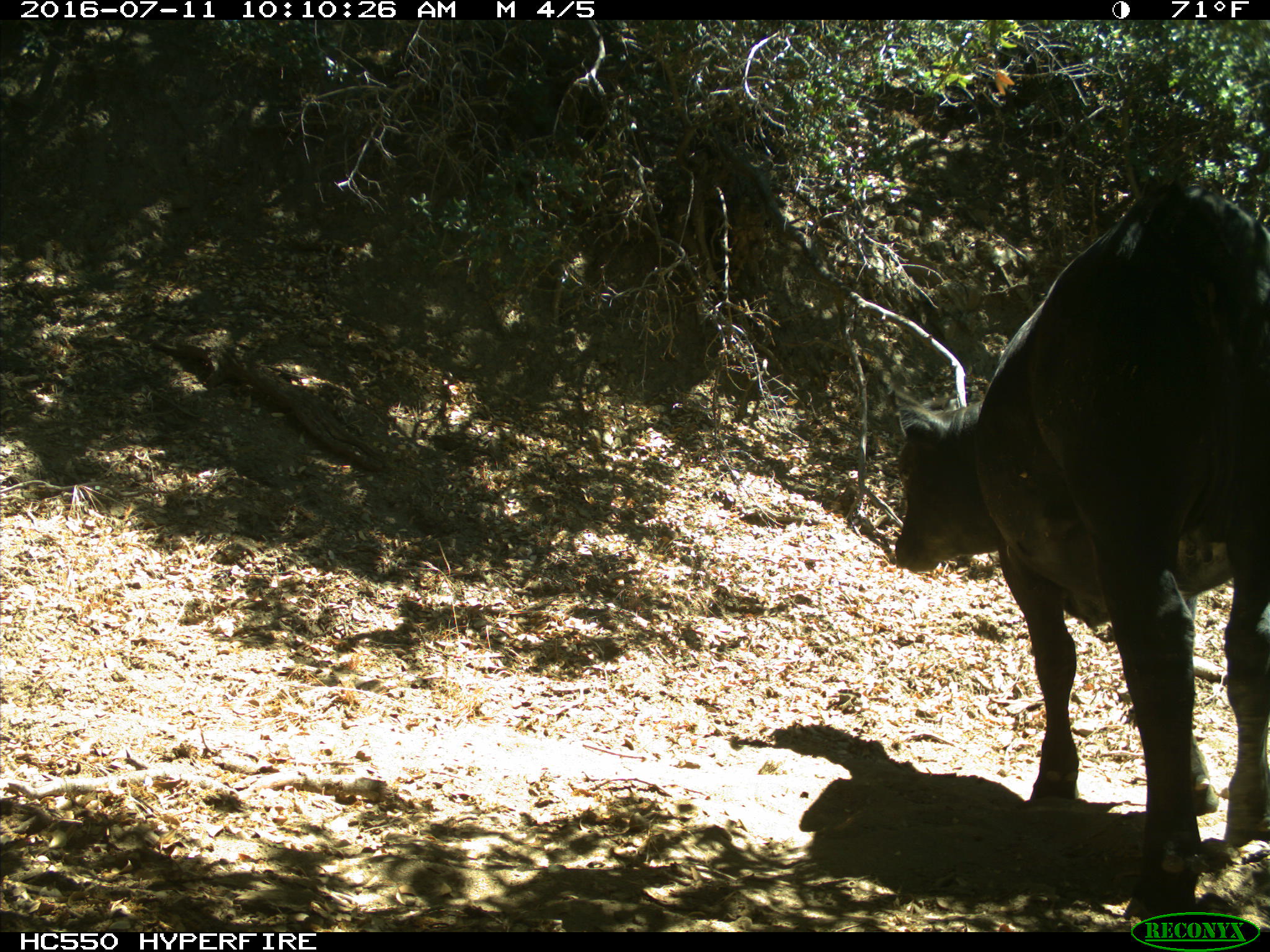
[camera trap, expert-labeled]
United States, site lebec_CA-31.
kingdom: Animalia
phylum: Chordata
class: Mammalia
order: Artiodactyla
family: Bovidae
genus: Bos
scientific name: Bos taurus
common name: domestic cow